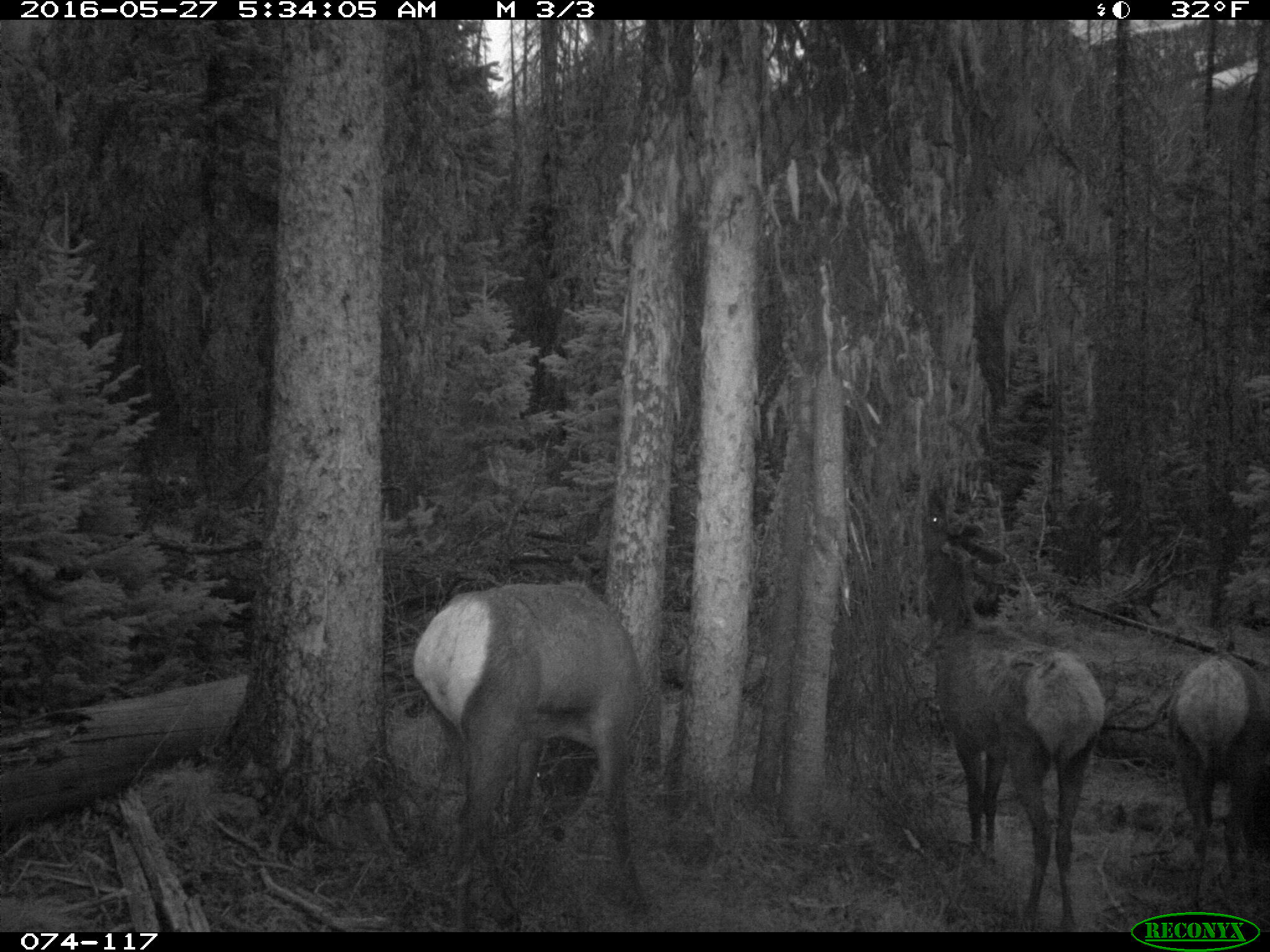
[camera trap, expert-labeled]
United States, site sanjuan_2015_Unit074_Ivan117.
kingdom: Animalia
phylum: Chordata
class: Mammalia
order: Artiodactyla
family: Cervidae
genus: Cervus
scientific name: Cervus elaphus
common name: red deer